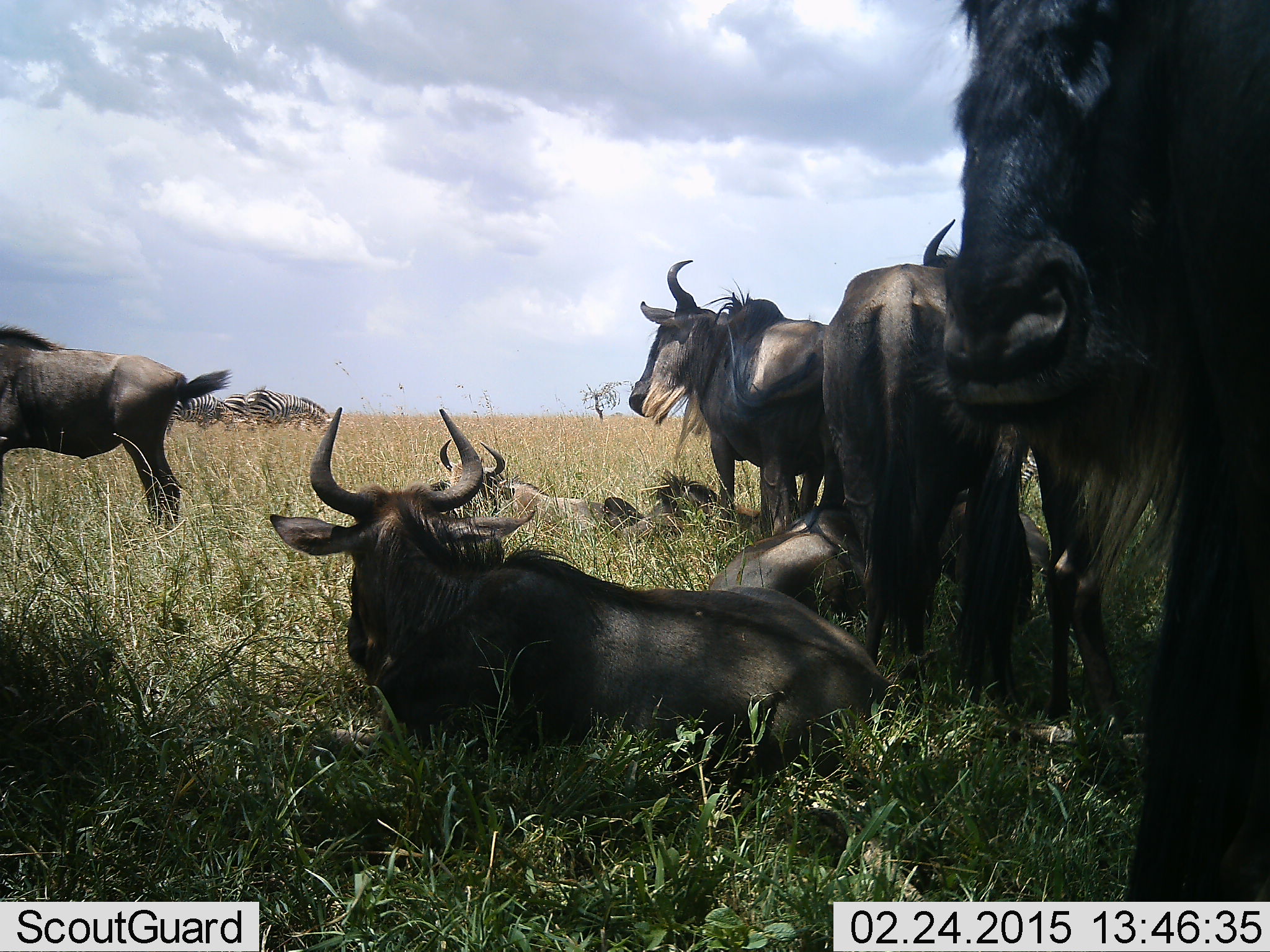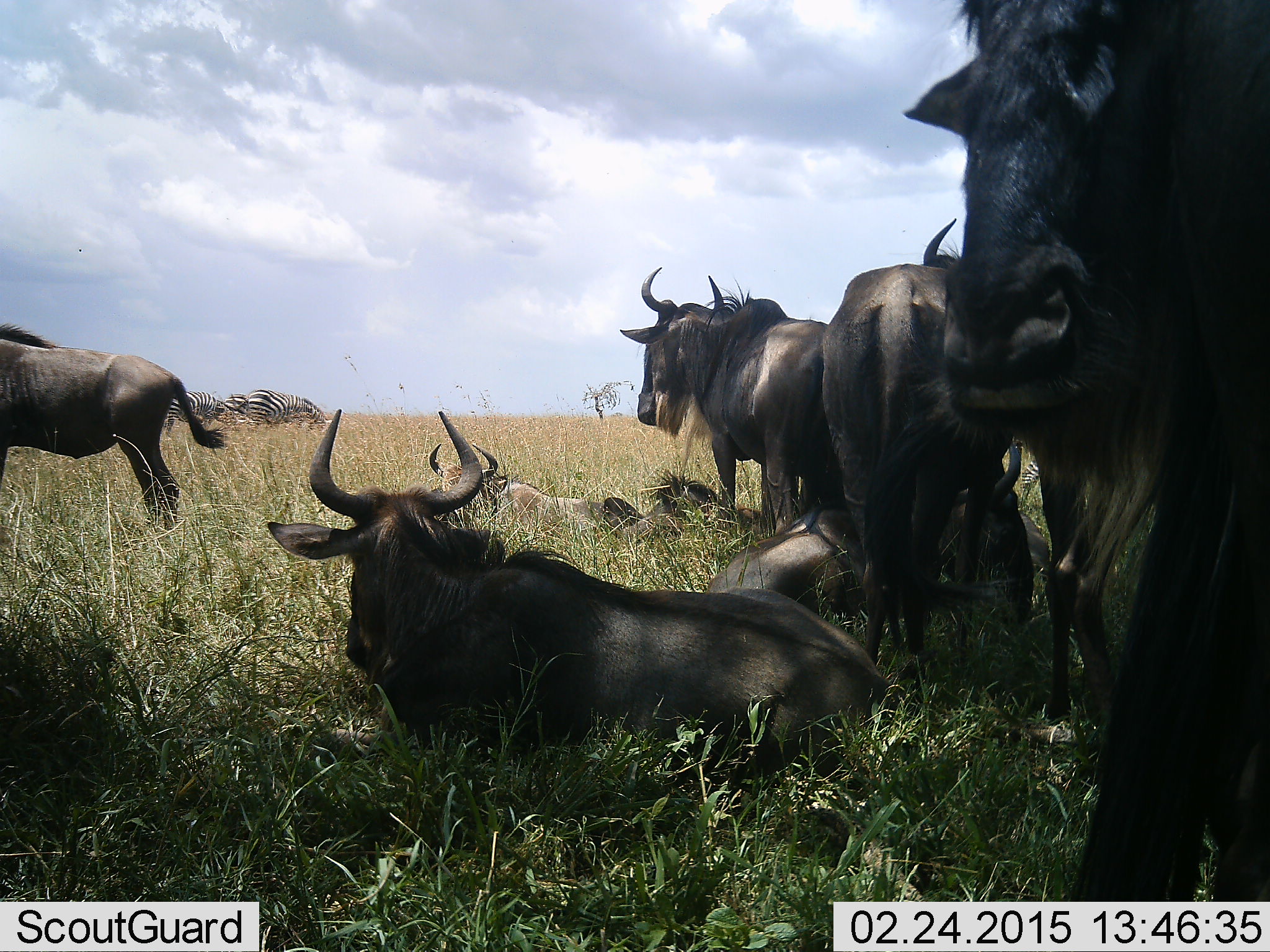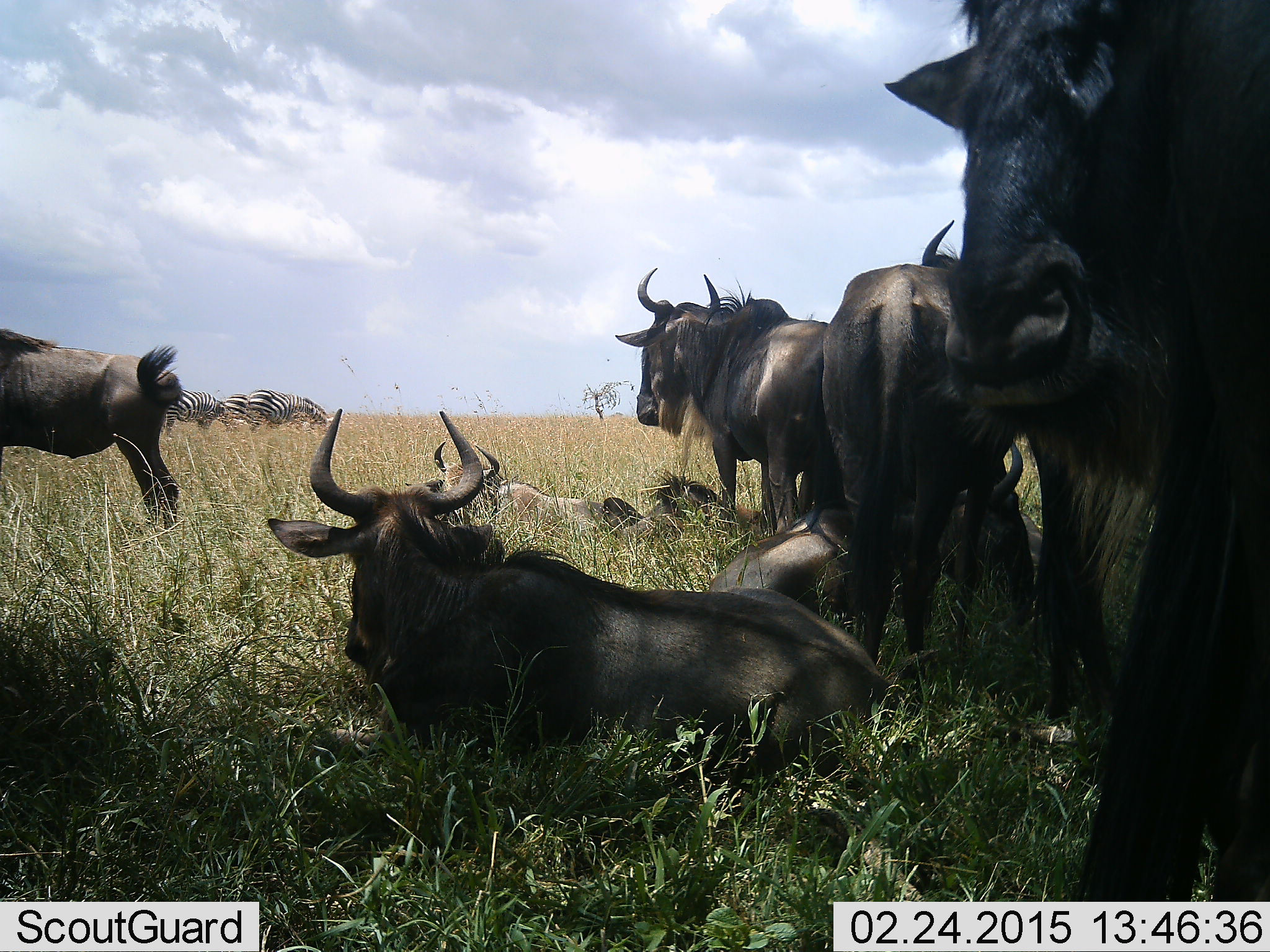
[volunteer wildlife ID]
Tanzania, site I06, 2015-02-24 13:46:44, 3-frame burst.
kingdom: Animalia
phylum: Chordata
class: Mammalia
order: Artiodactyla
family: Bovidae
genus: Connochaetes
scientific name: Connochaetes taurinus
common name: blue wildebeest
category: wildebeest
Wildebeest (blue wildebeest) (Connochaetes taurinus), count 8. Behavior (volunteer vote fractions): standing 67%, resting 93%, moving 7%, interacting 7%. Young present (vote fraction): 0%. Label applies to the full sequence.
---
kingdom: Animalia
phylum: Chordata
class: Mammalia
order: Perissodactyla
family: Equidae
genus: Equus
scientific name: Equus quagga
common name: plains zebra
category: zebra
Zebra (plains zebra) (Equus quagga), count 3. Behavior (volunteer vote fractions): standing 18%, resting 9%, moving 9%, interacting 0%. Young present (vote fraction): 0%. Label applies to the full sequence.